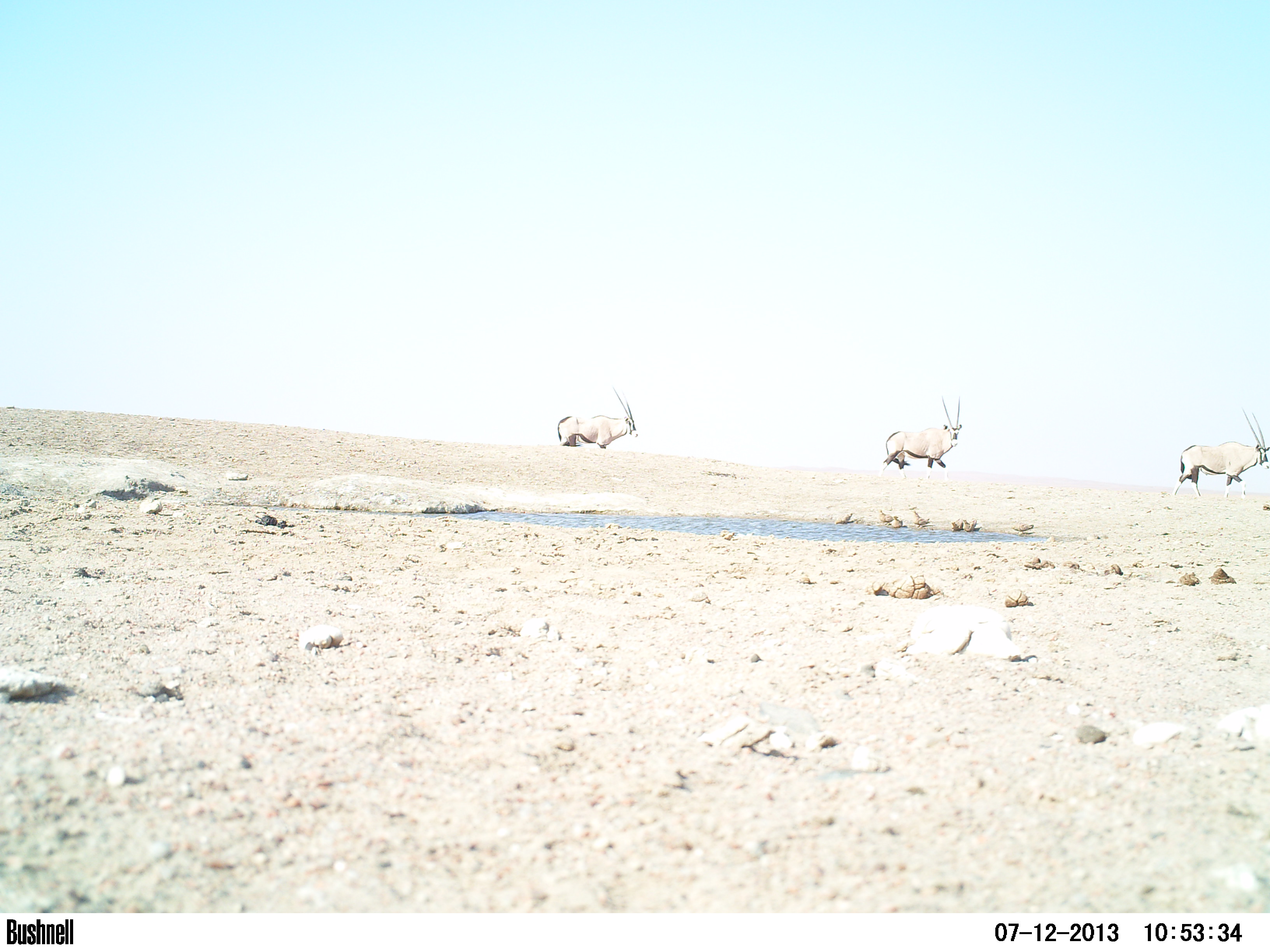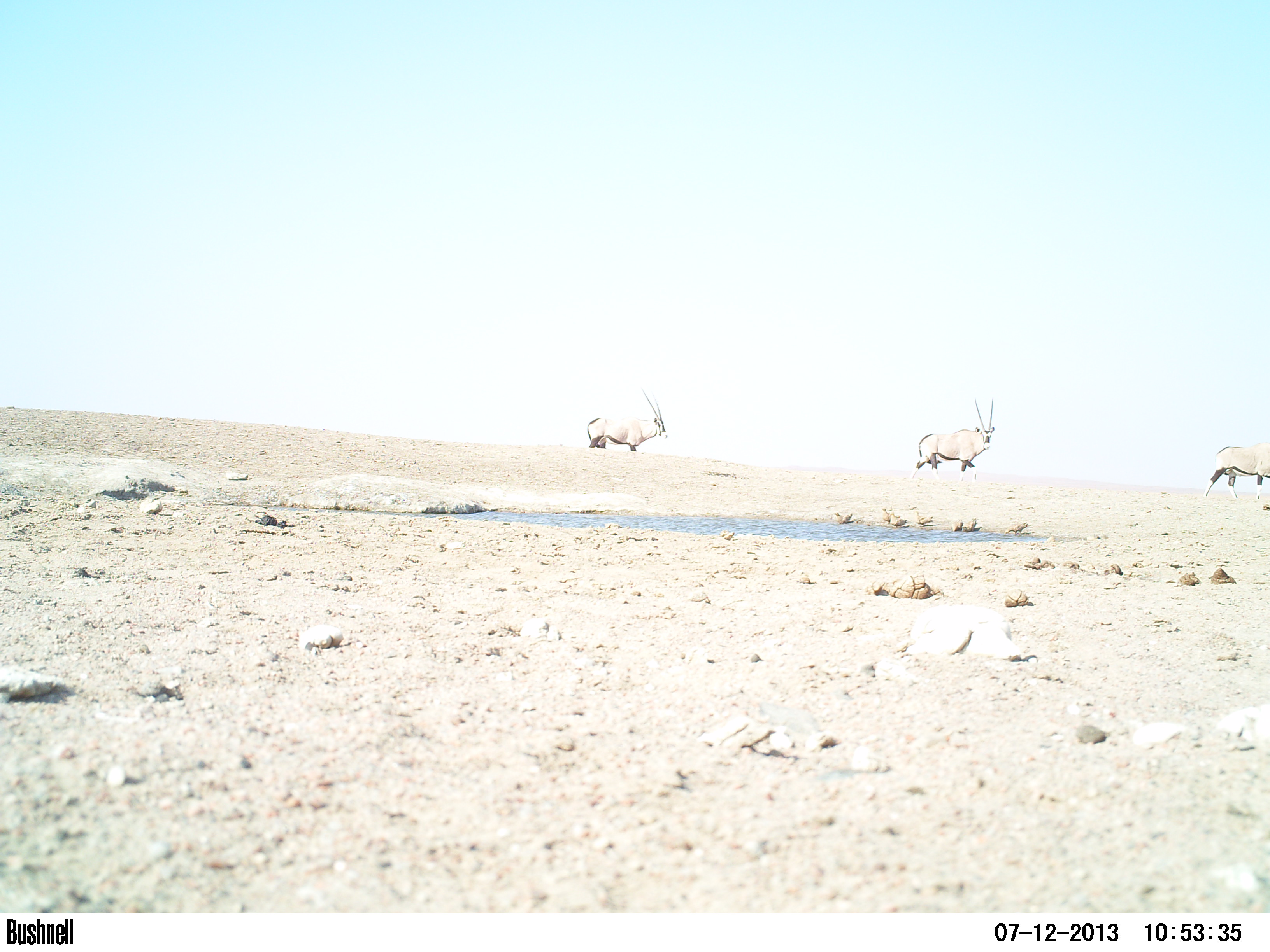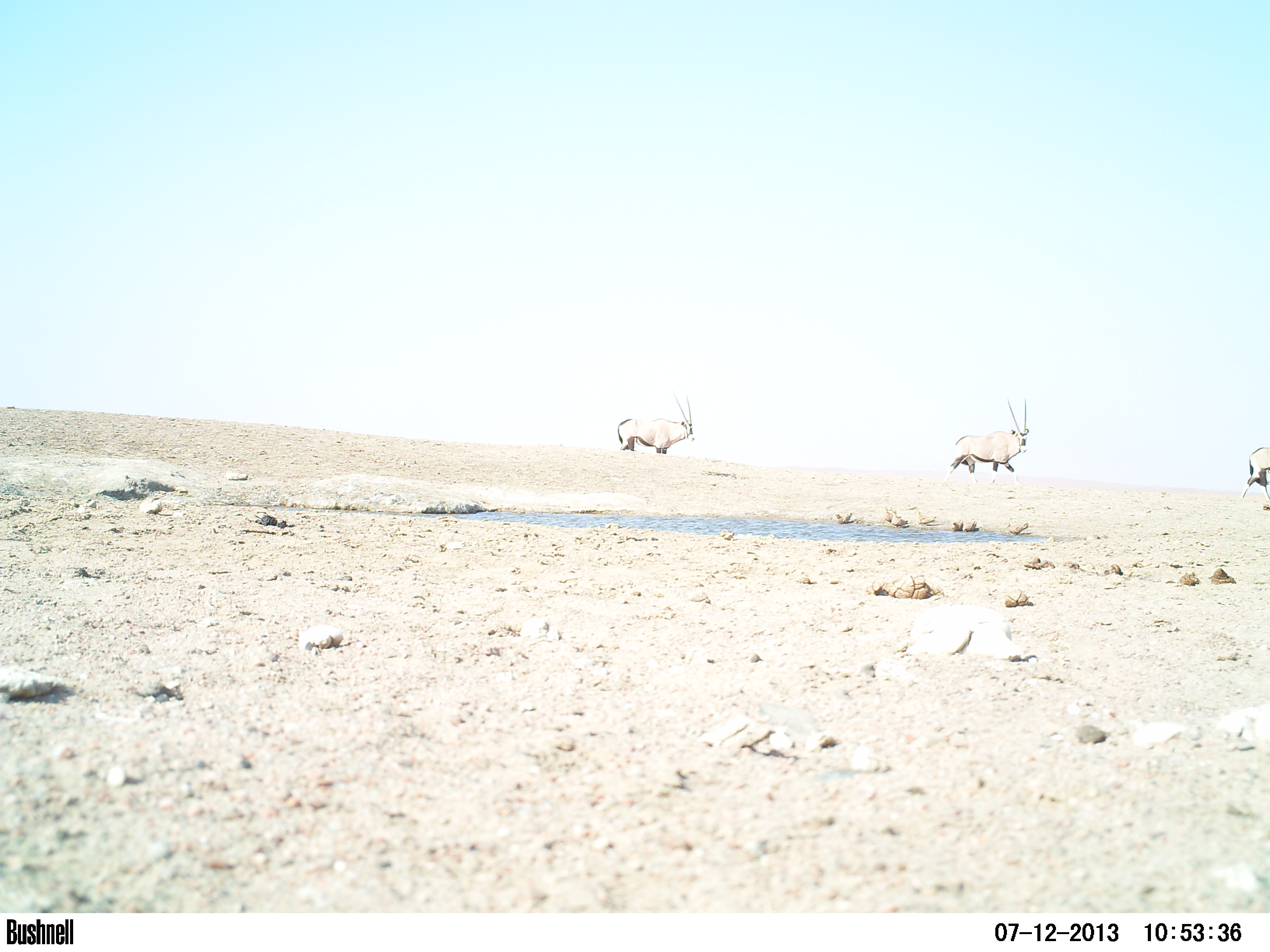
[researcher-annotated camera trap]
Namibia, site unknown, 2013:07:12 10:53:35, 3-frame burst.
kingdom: Animalia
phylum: Chordata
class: Mammalia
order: Artiodactyla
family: Bovidae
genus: Oryx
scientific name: Oryx gazella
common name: gemsbok